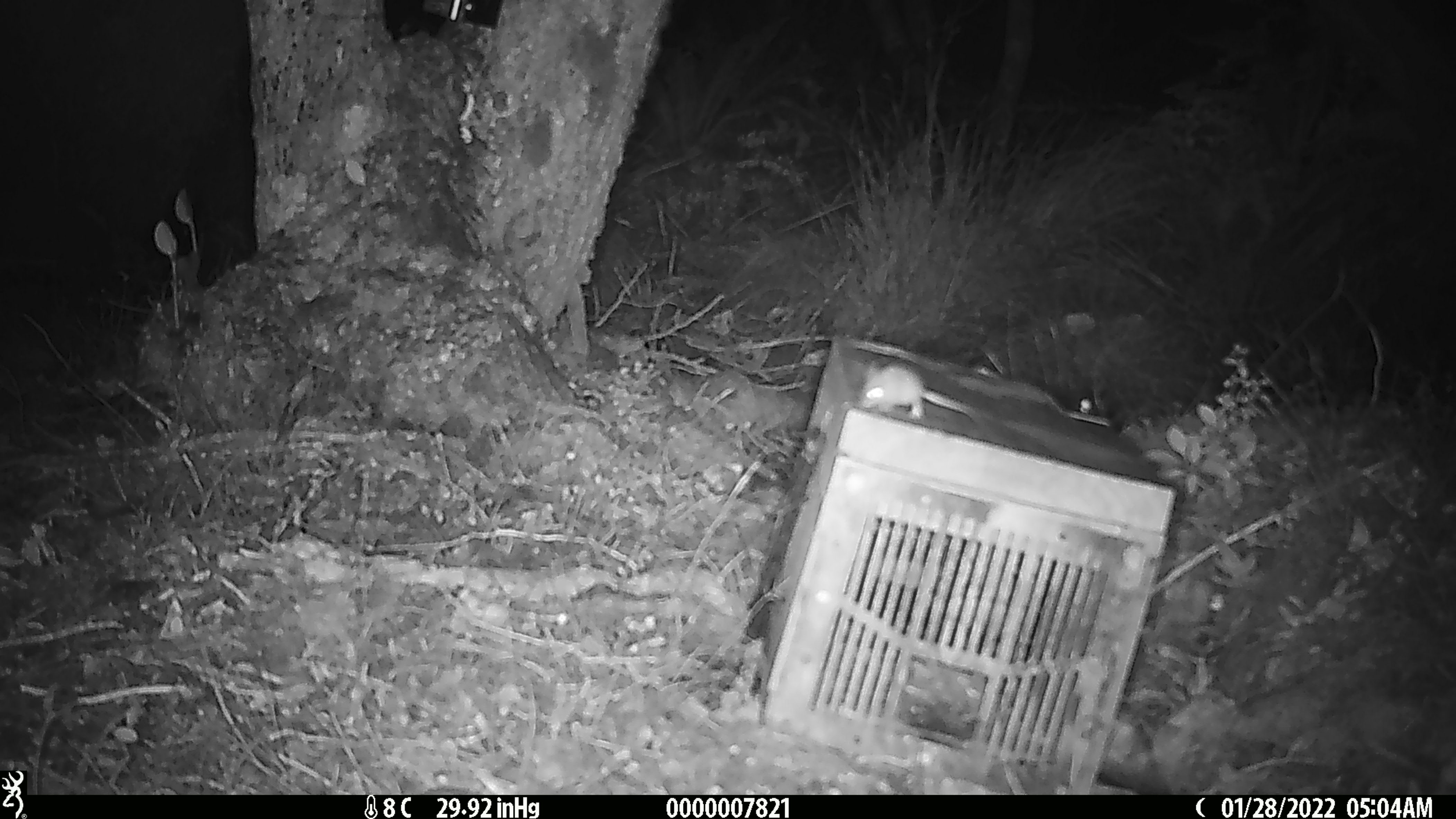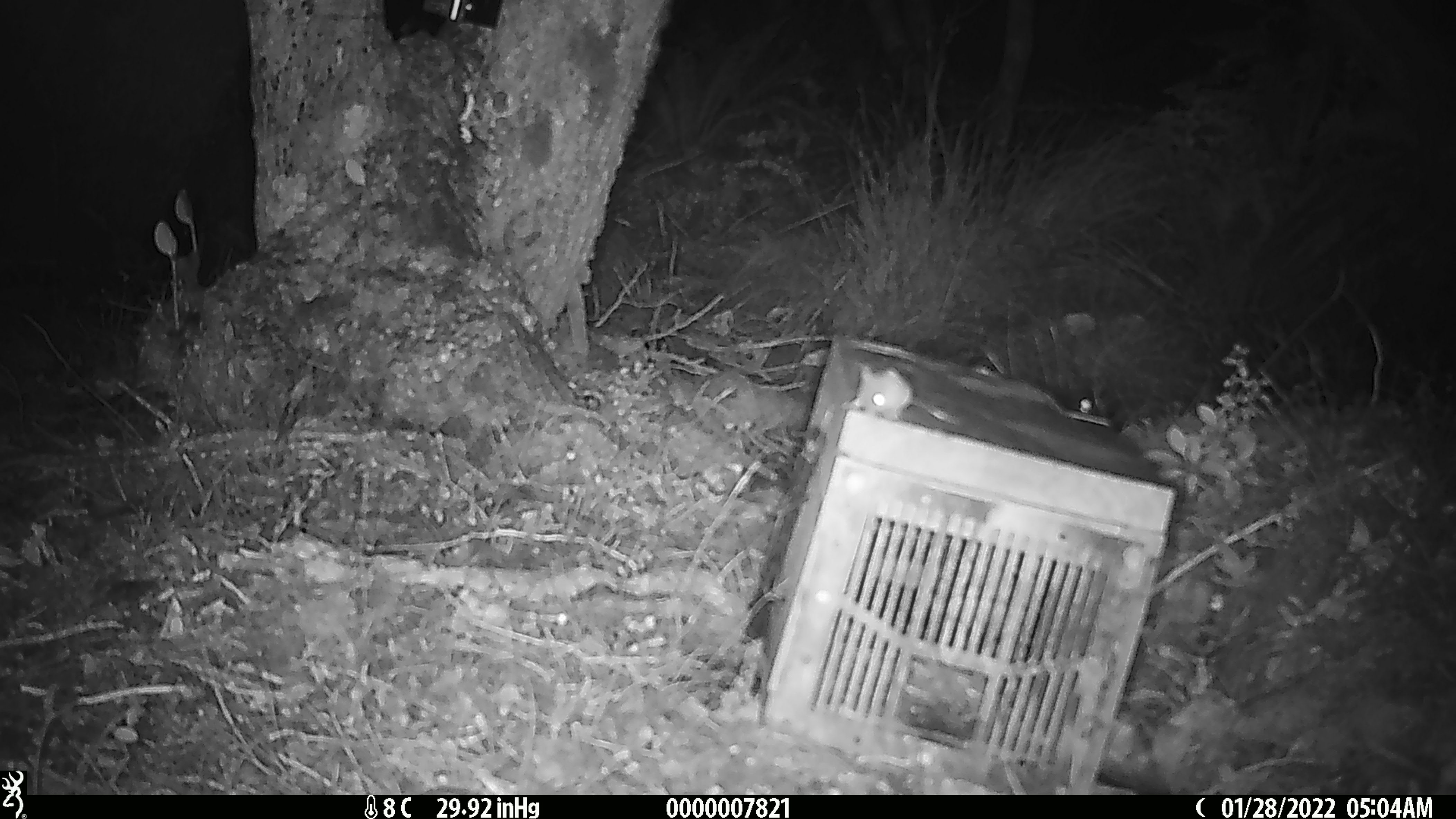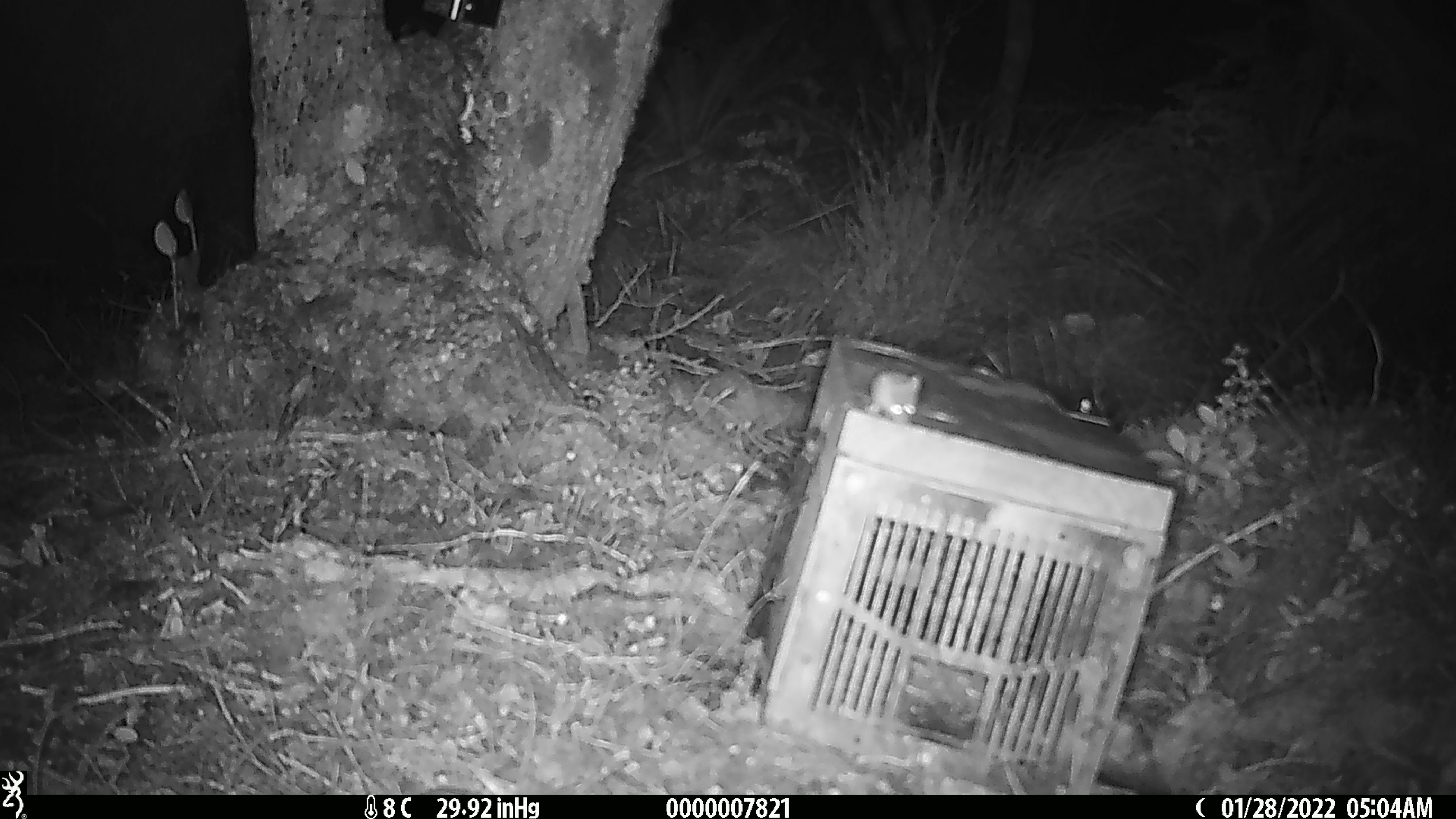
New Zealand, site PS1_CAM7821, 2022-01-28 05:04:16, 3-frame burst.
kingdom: Animalia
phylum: Chordata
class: Mammalia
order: Rodentia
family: Muridae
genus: Mus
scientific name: Mus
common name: mouse